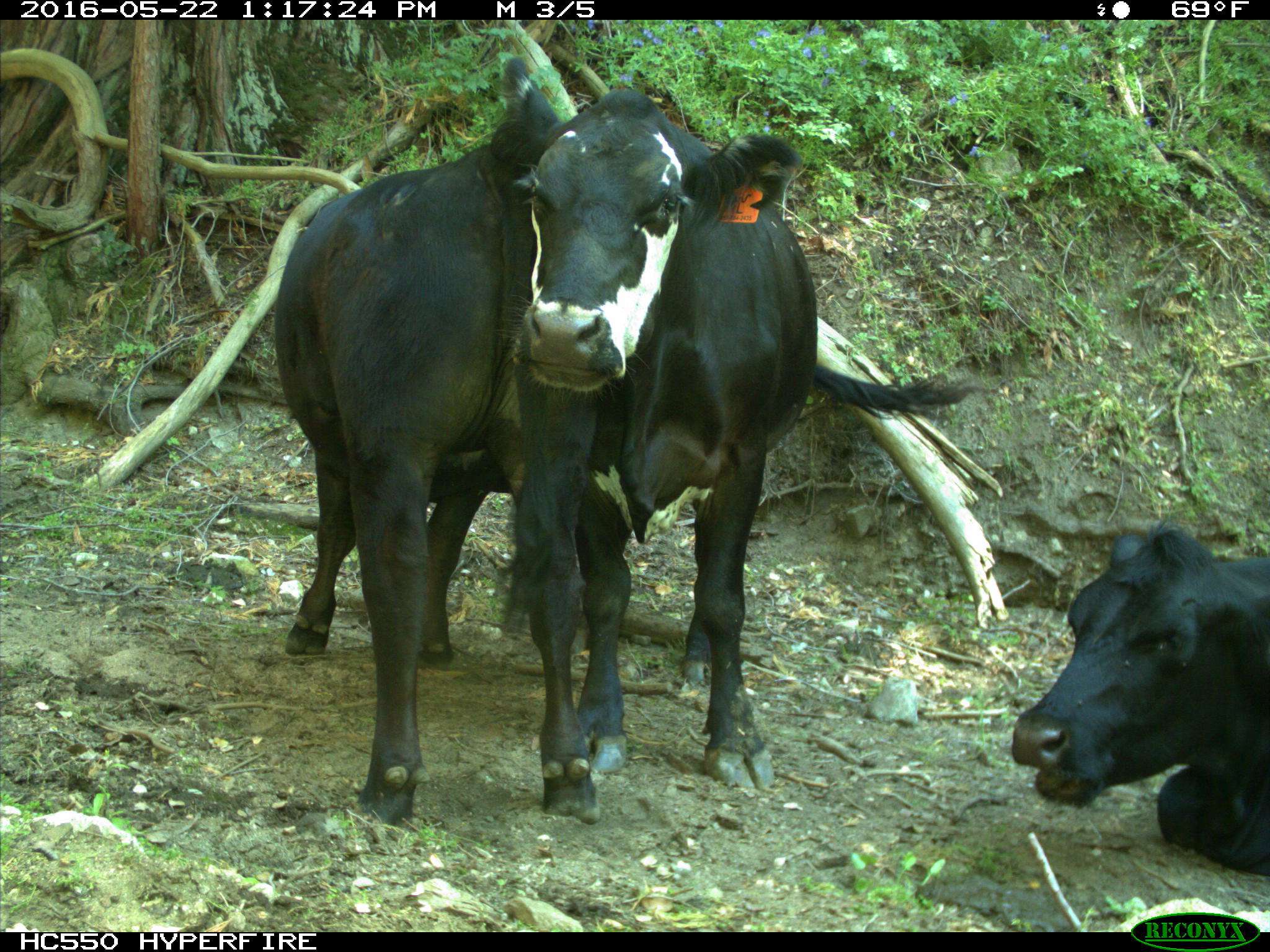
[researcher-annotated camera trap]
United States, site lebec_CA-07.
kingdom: Animalia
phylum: Chordata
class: Mammalia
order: Artiodactyla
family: Bovidae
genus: Bos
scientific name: Bos taurus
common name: domestic cow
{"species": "Bos taurus (domestic cow)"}